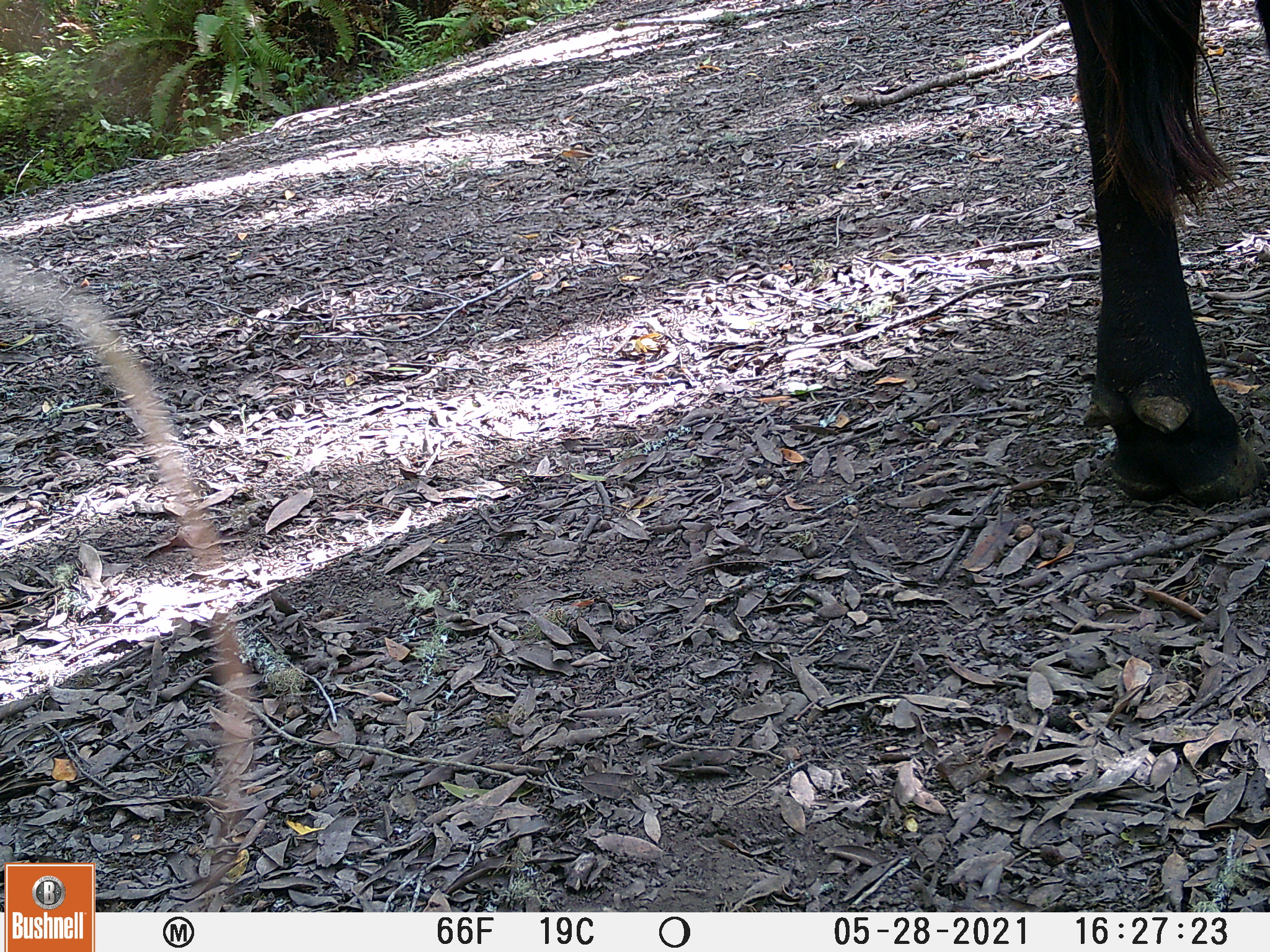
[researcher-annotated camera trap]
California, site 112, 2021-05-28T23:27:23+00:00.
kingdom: Animalia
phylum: Chordata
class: Mammalia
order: Artiodactyla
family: Bovidae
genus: Bos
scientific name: Bos taurus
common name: domestic cattle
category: cattle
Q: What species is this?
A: Cattle (domestic cattle) (Bos taurus).